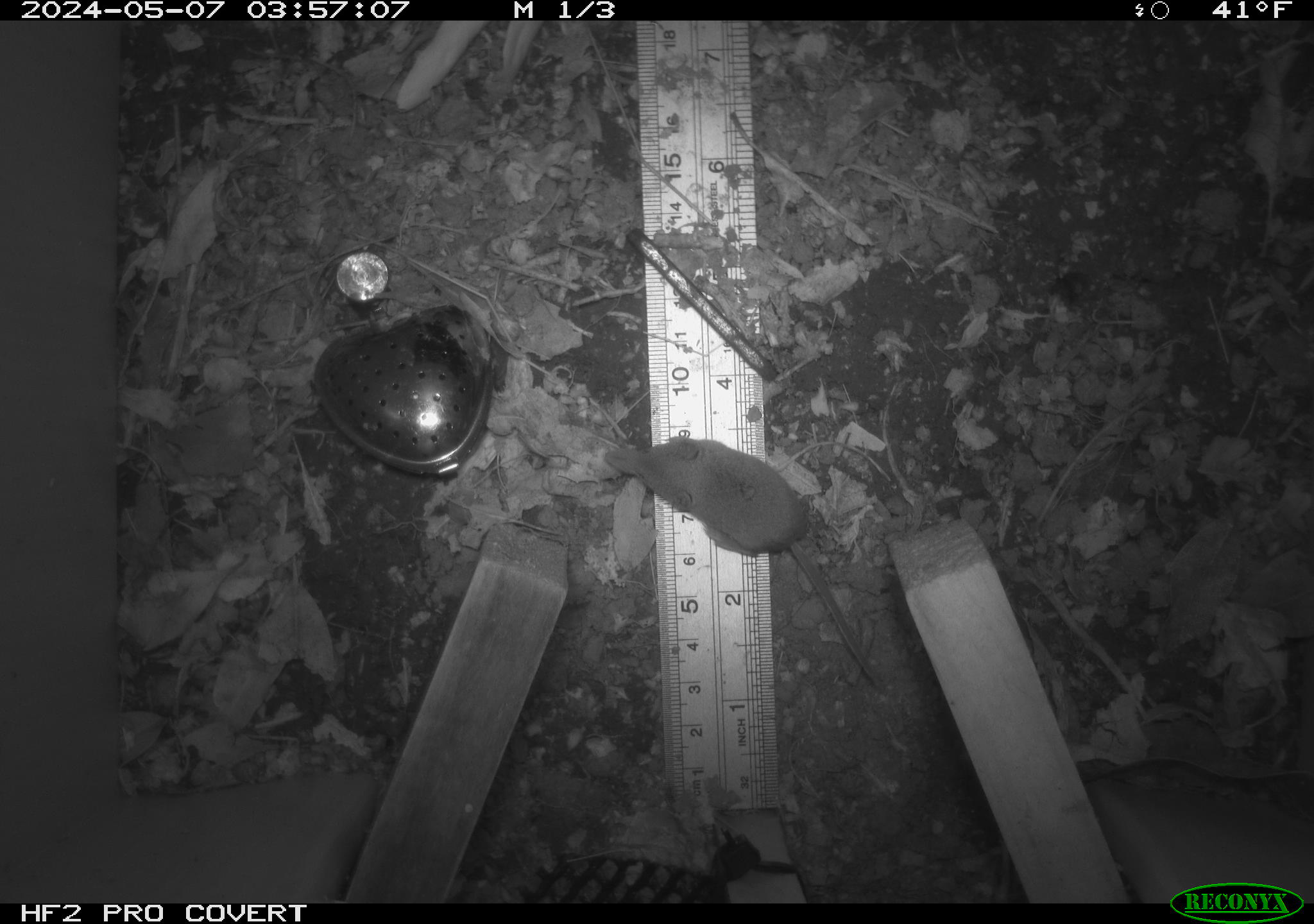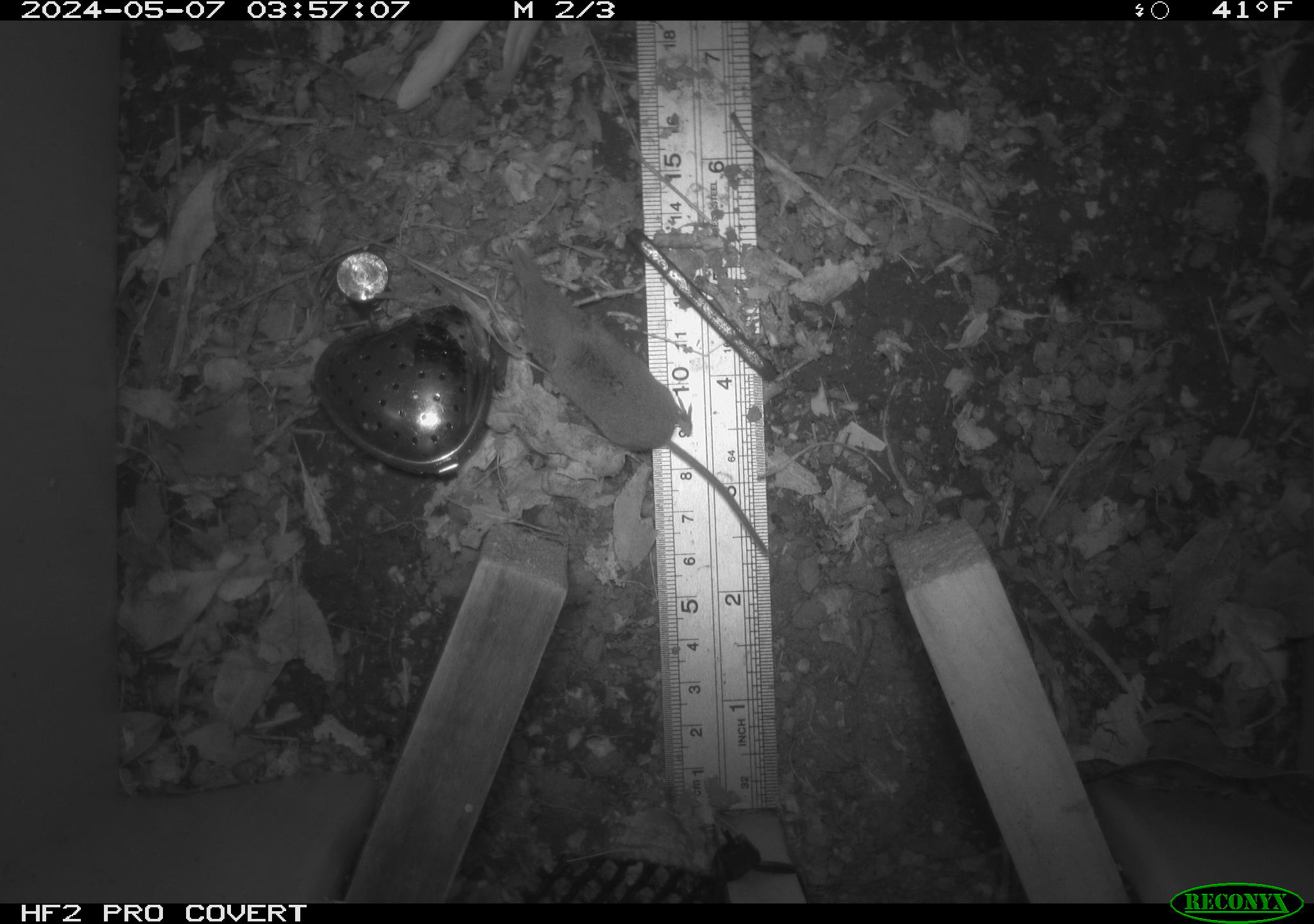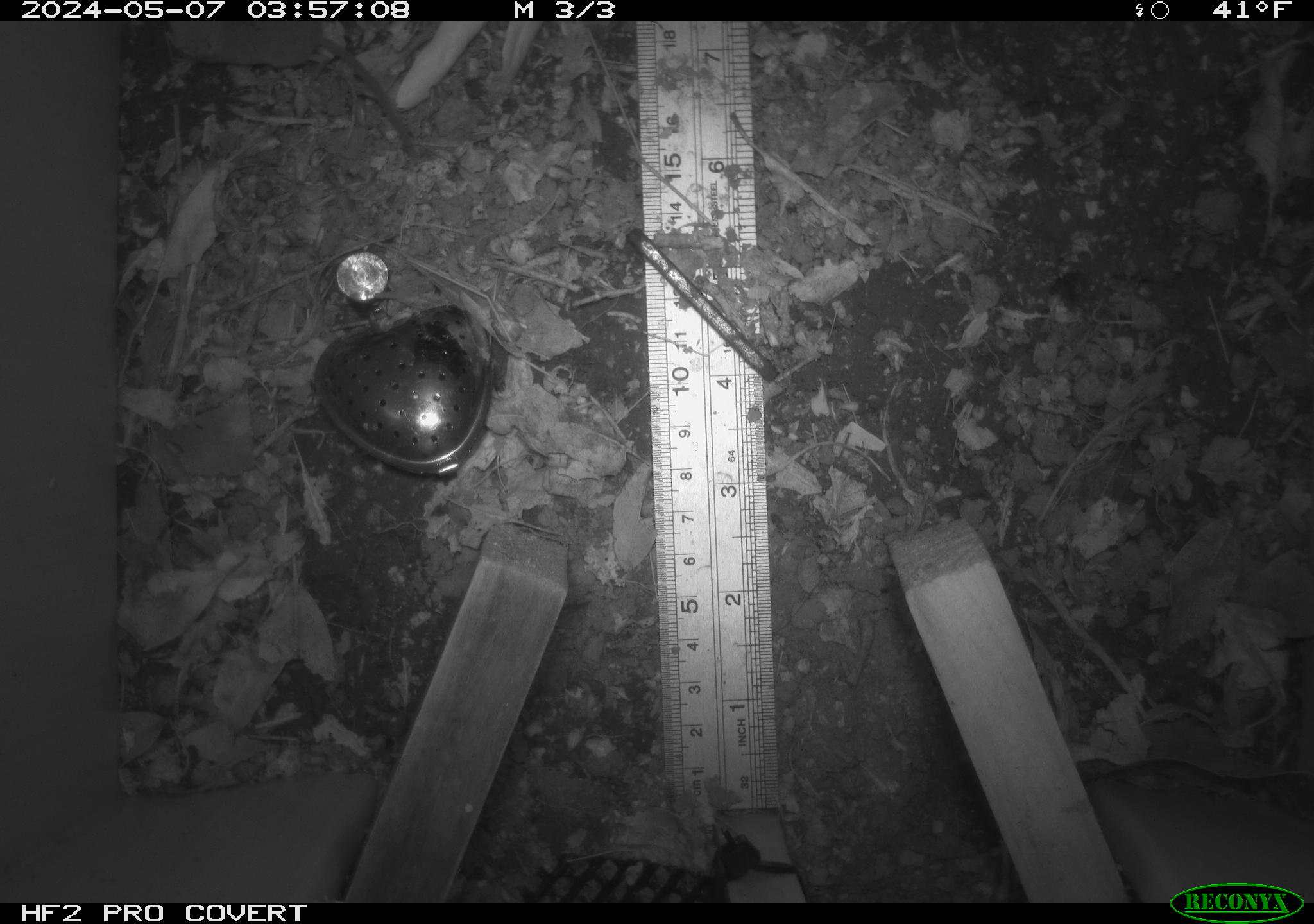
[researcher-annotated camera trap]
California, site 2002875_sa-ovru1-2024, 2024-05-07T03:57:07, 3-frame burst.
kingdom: Animalia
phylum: Chordata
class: Mammalia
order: Eulipotyphla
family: Soricidae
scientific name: Soricidae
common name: shrews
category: soricidae family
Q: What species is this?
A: Soricidae family (shrews) (Soricidae).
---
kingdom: Animalia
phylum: Chordata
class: Mammalia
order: Rodentia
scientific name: Rodentia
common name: rodent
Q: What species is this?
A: Rodent (Rodentia).